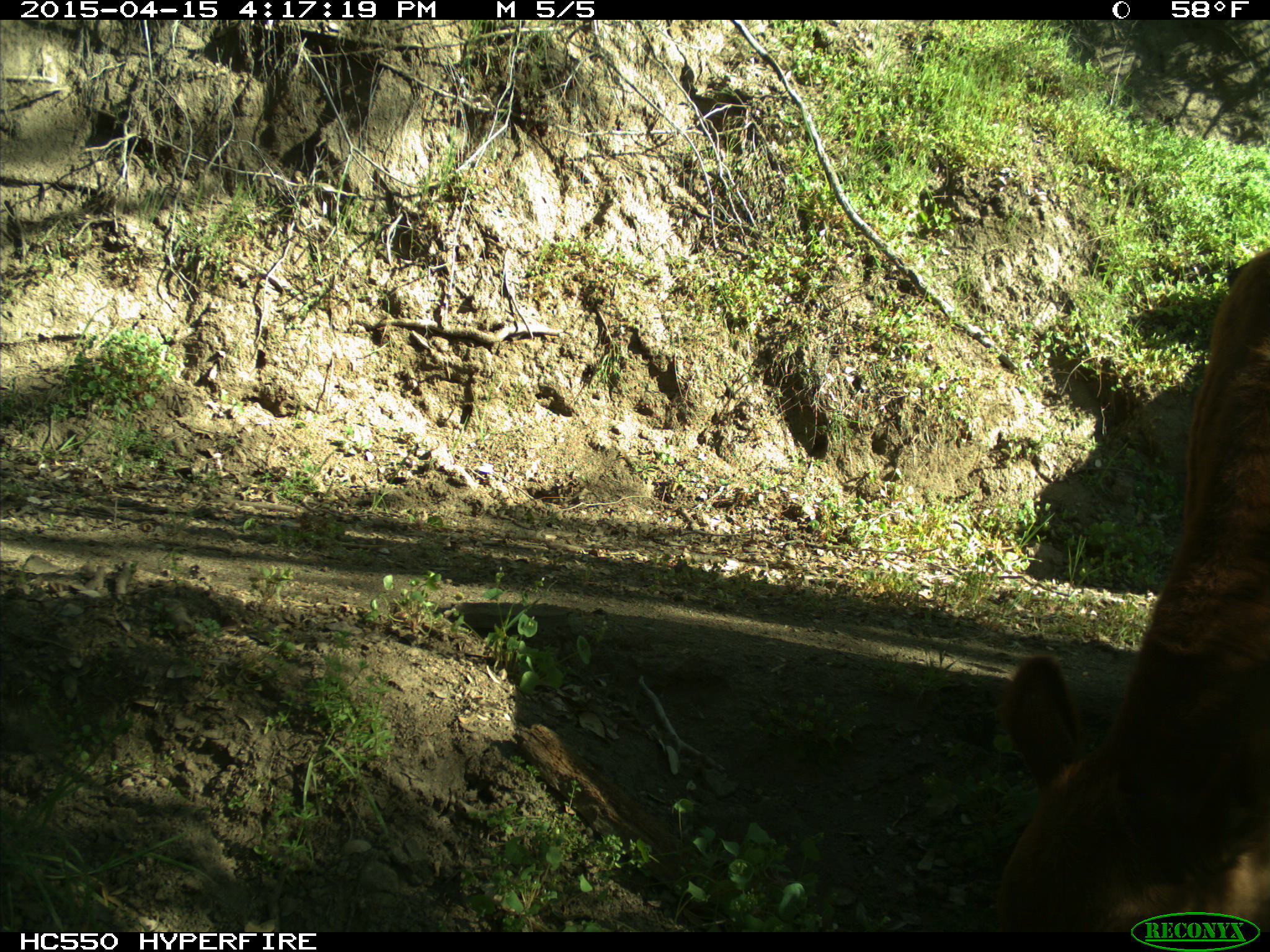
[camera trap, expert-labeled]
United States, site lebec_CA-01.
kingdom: Animalia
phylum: Chordata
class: Mammalia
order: Artiodactyla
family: Bovidae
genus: Bos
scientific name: Bos taurus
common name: domestic cow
Bos taurus (domestic cow).